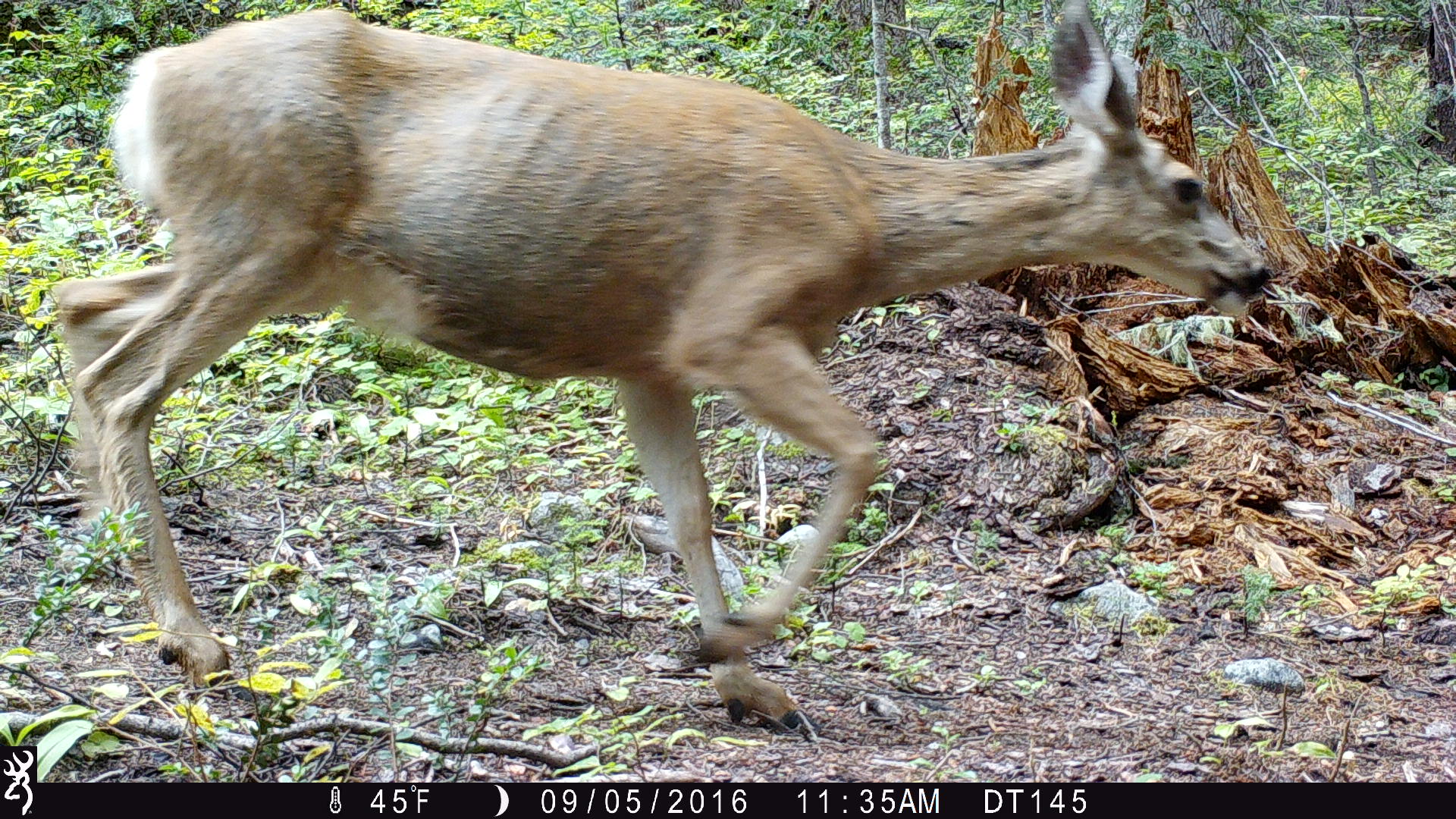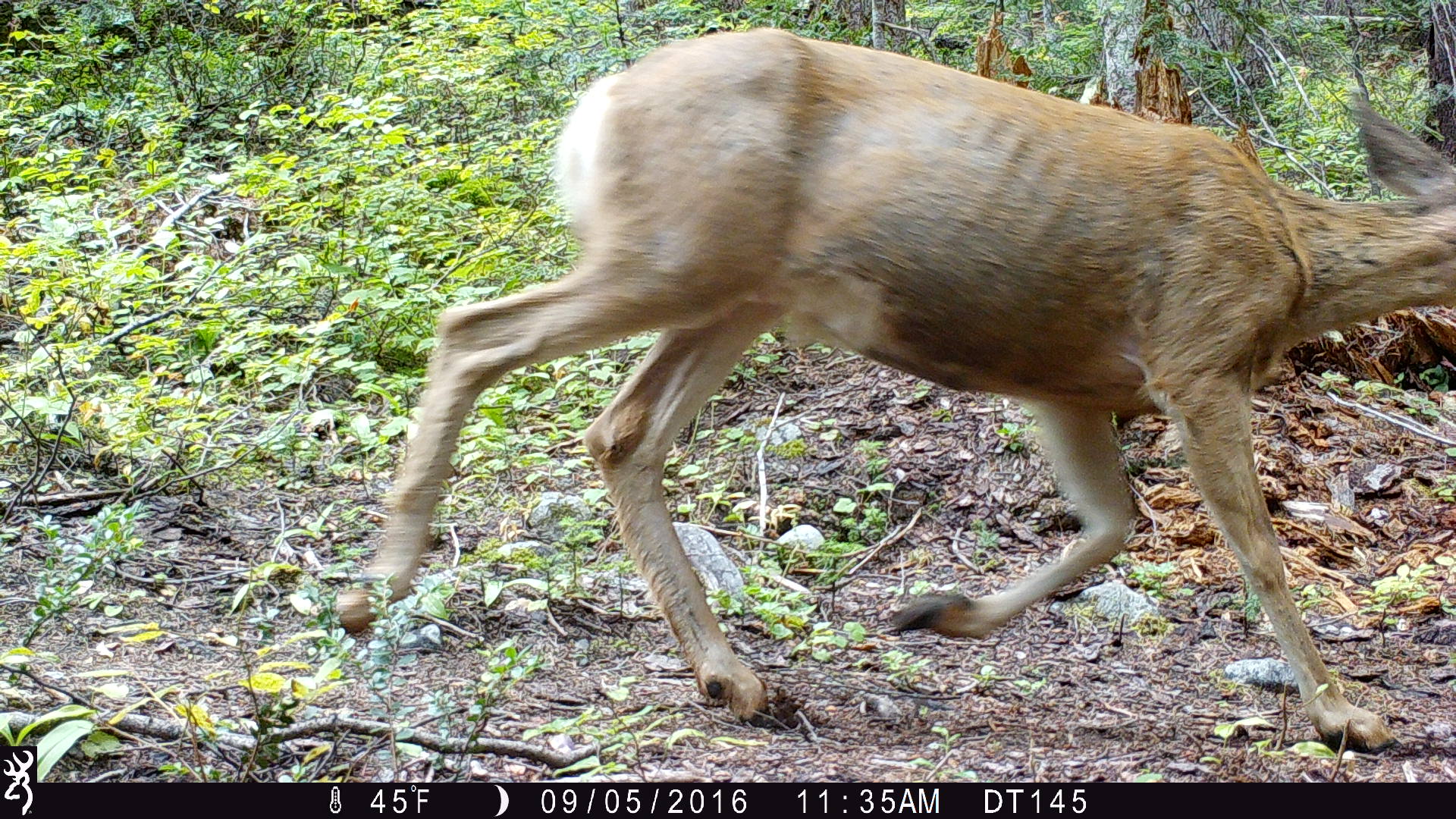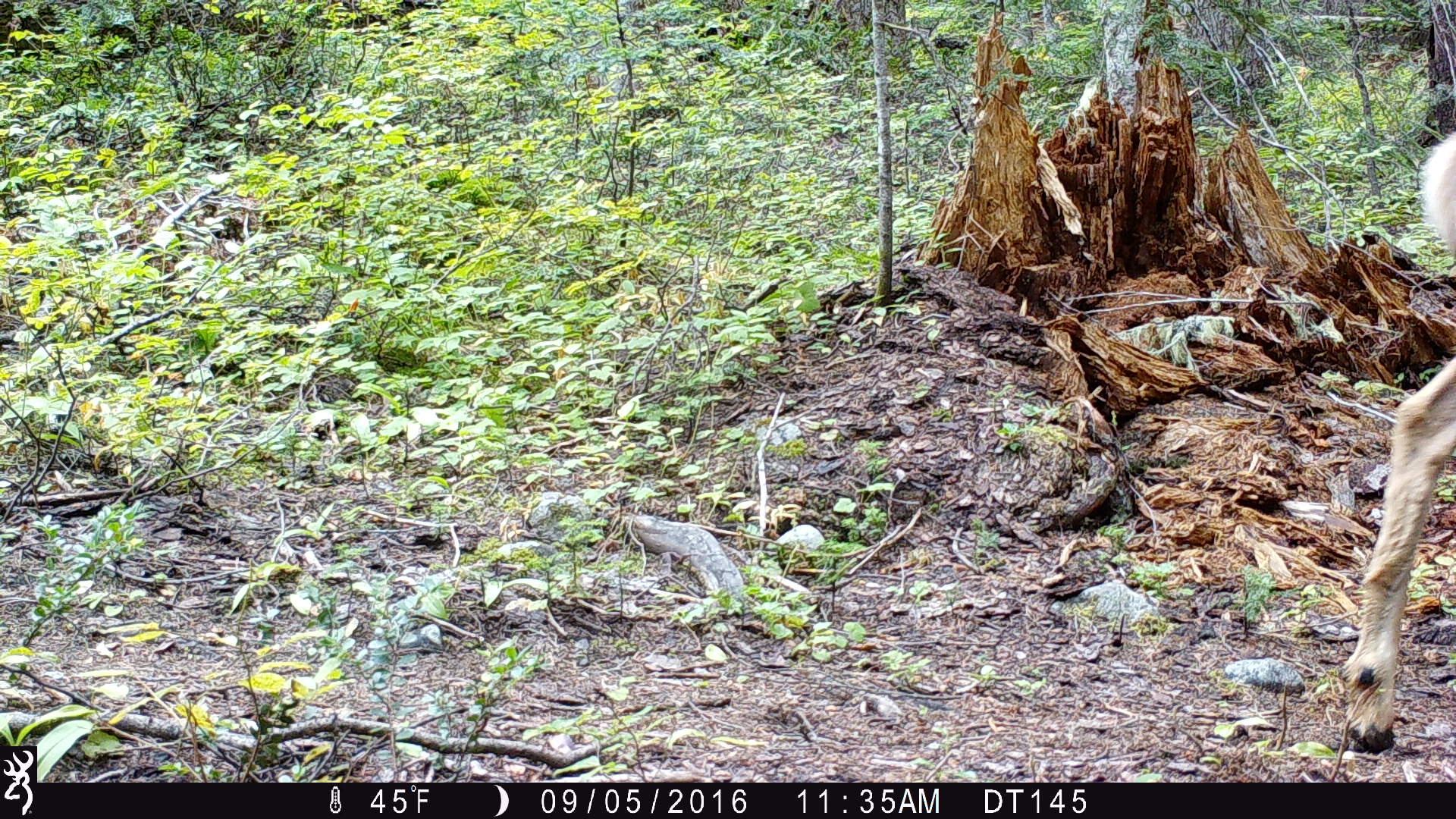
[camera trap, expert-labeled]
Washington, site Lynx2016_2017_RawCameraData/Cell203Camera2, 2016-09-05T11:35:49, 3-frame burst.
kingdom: Animalia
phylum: Chordata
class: Mammalia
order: Artiodactyla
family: Cervidae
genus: Odocoileus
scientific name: Odocoileus hemionus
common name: mule deer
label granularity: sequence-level